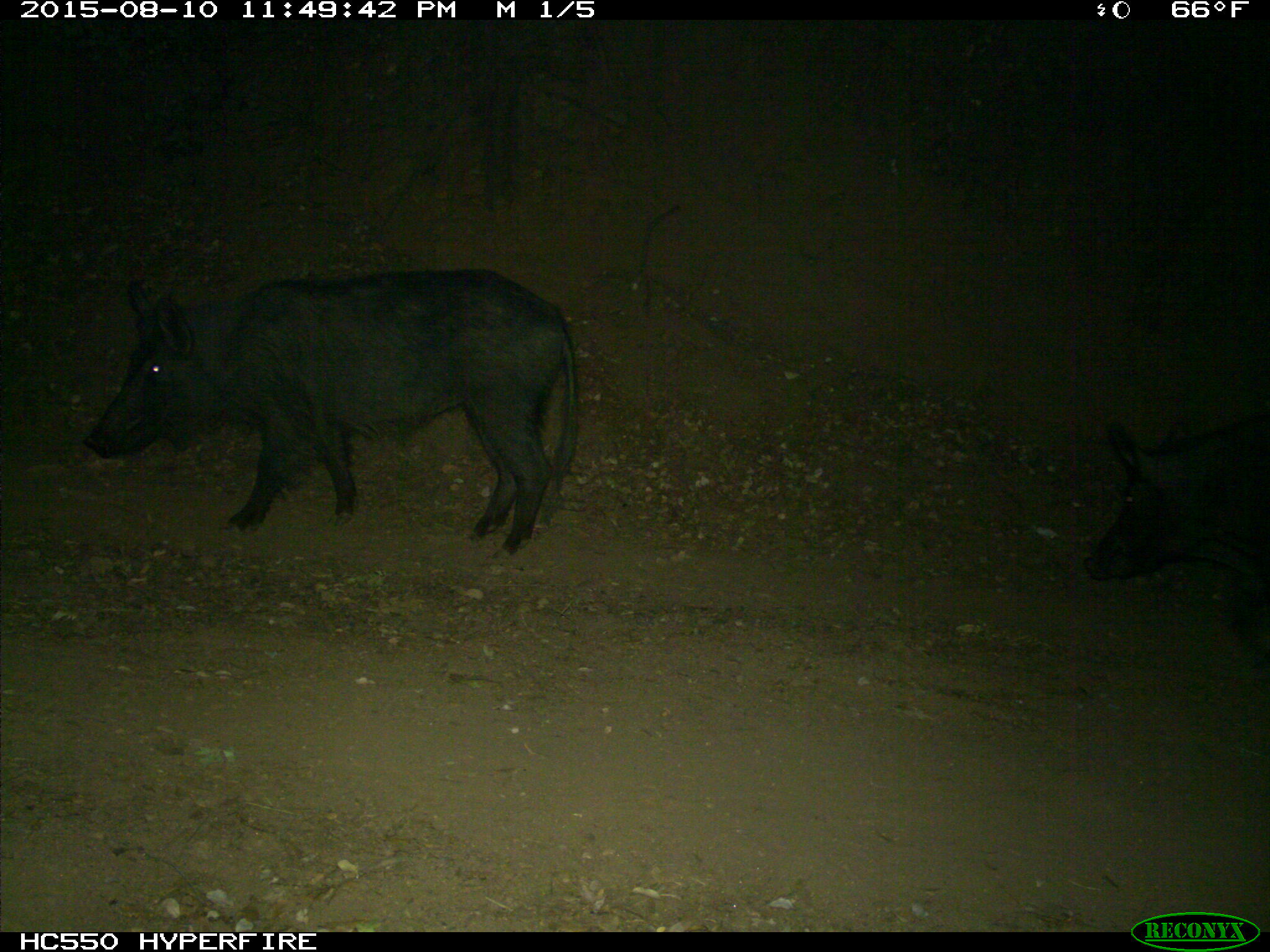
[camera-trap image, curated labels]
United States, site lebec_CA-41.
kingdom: Animalia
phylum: Chordata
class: Mammalia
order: Artiodactyla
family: Suidae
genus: Sus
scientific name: Sus scrofa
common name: wild boar